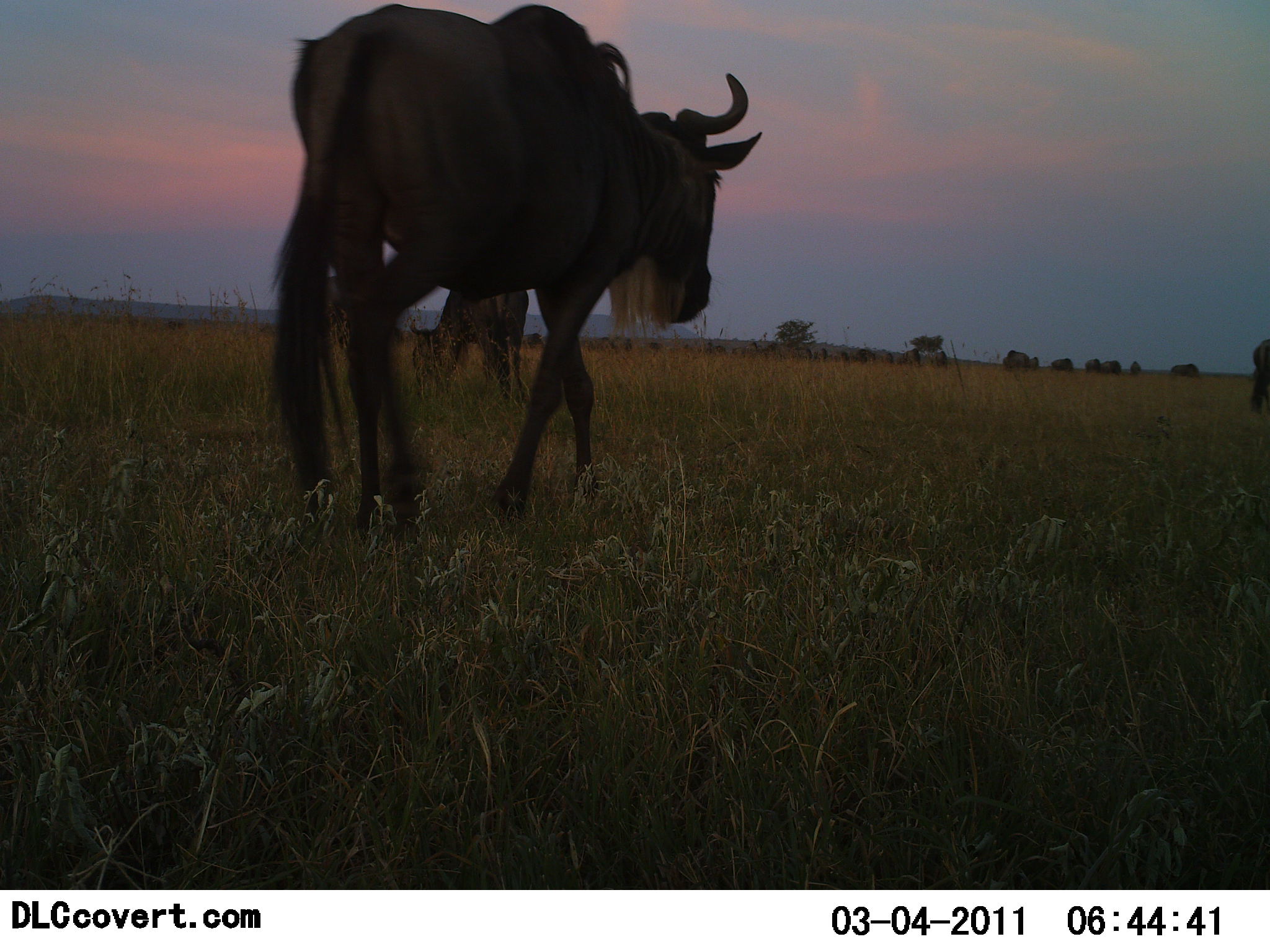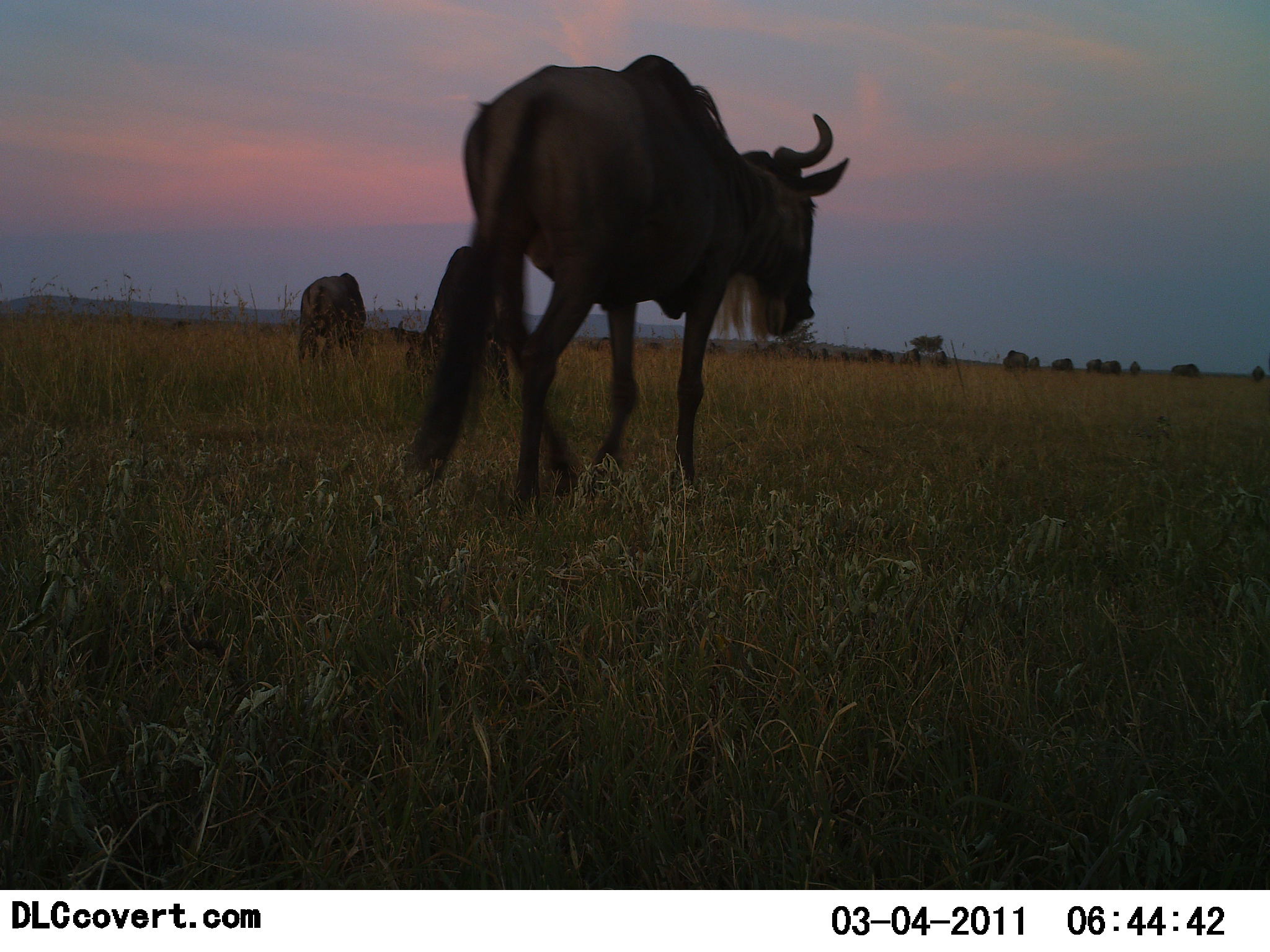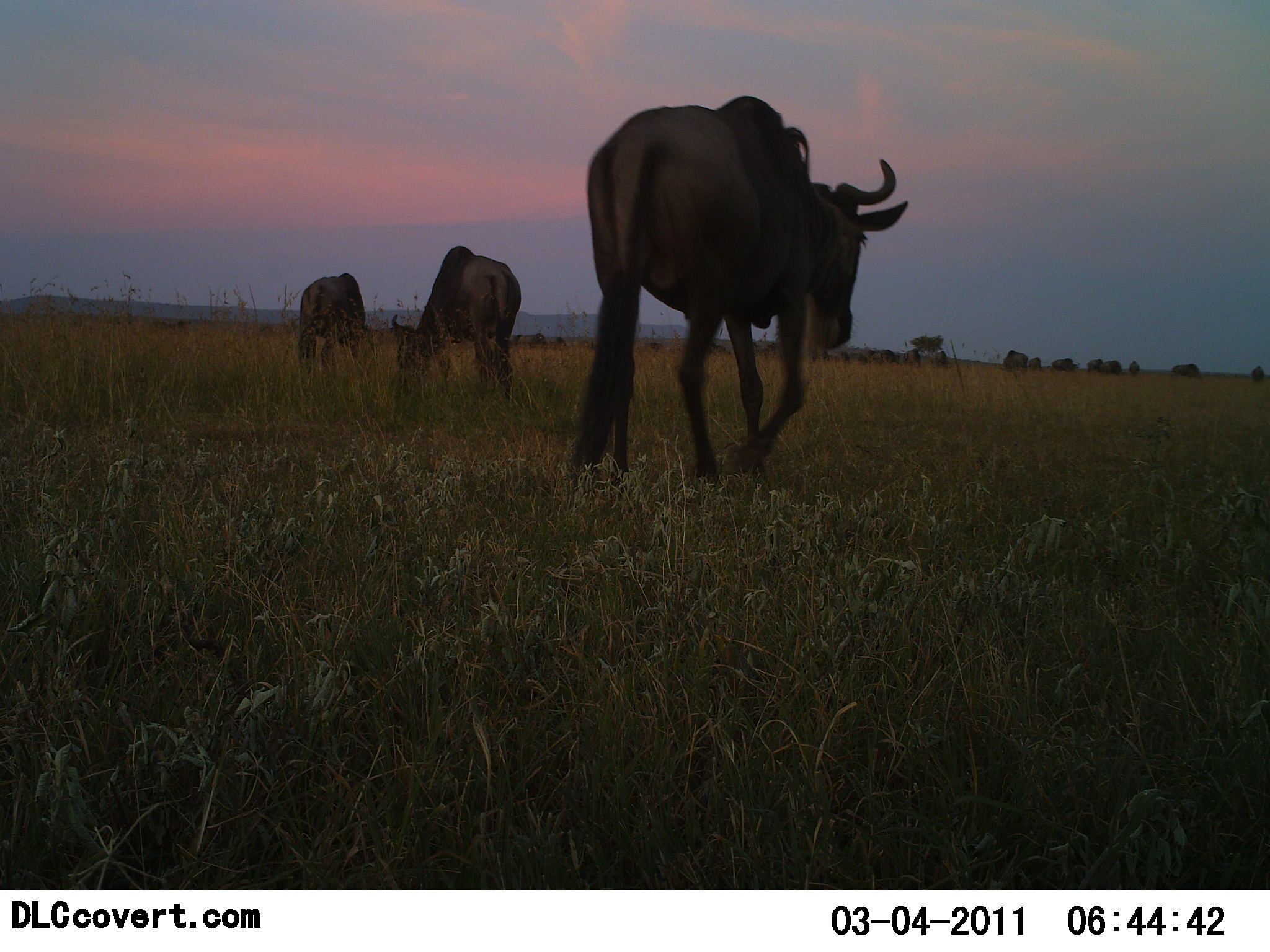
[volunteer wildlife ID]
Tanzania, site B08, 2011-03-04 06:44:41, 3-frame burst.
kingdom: Animalia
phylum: Chordata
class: Mammalia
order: Artiodactyla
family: Bovidae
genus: Connochaetes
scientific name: Connochaetes taurinus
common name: blue wildebeest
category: wildebeest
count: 4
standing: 36%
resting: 0%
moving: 100%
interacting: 0%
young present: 0%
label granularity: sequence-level